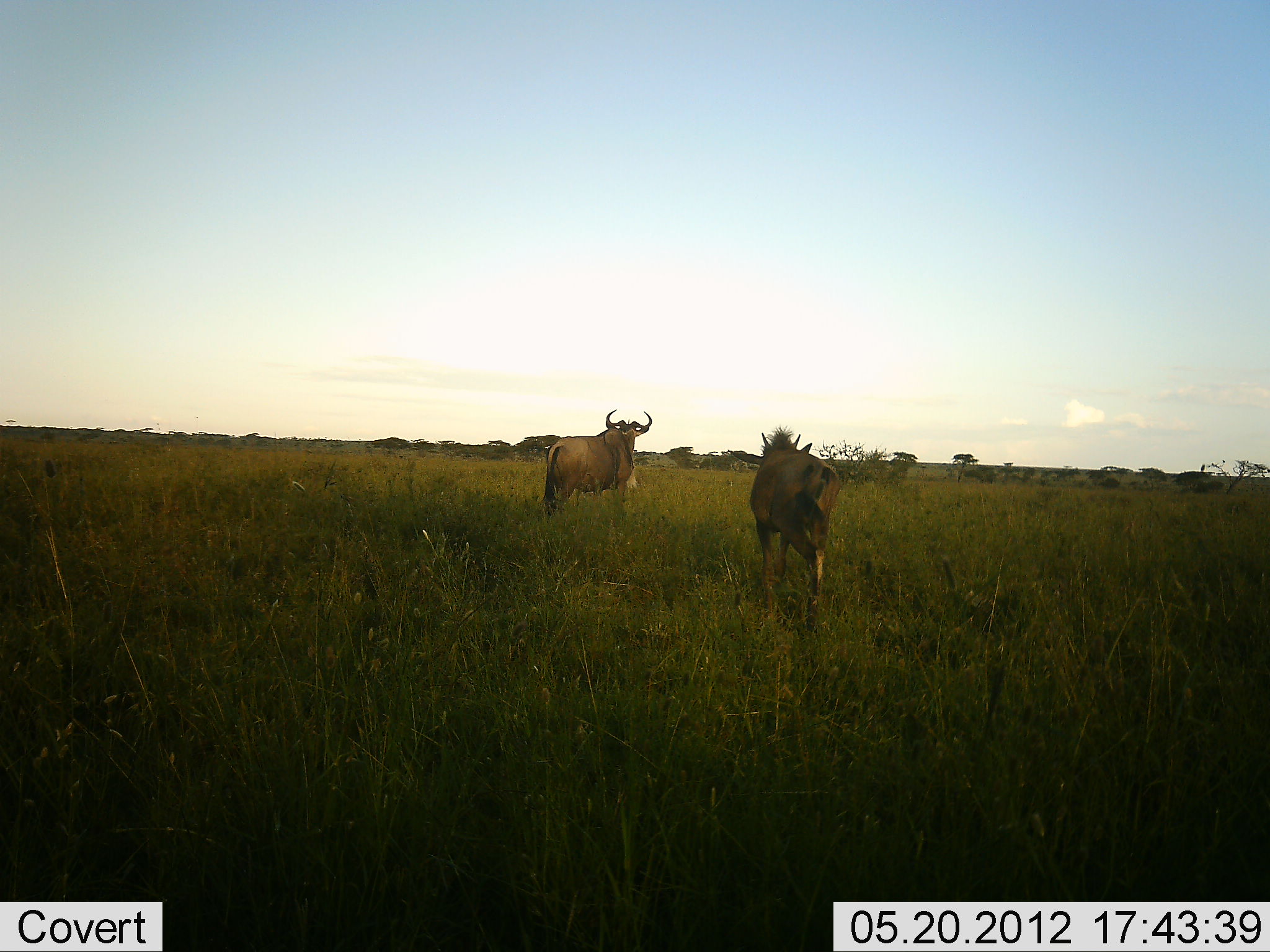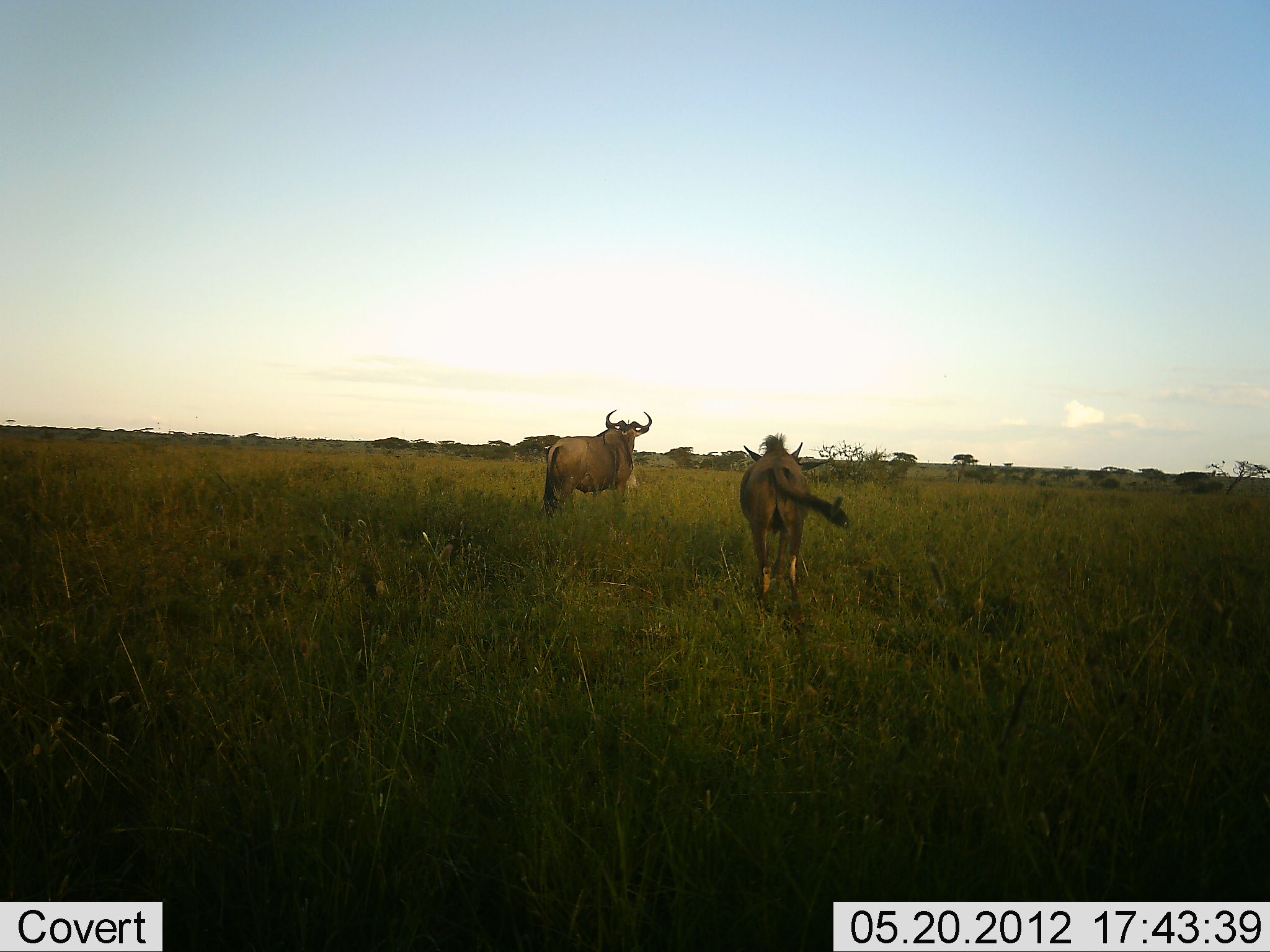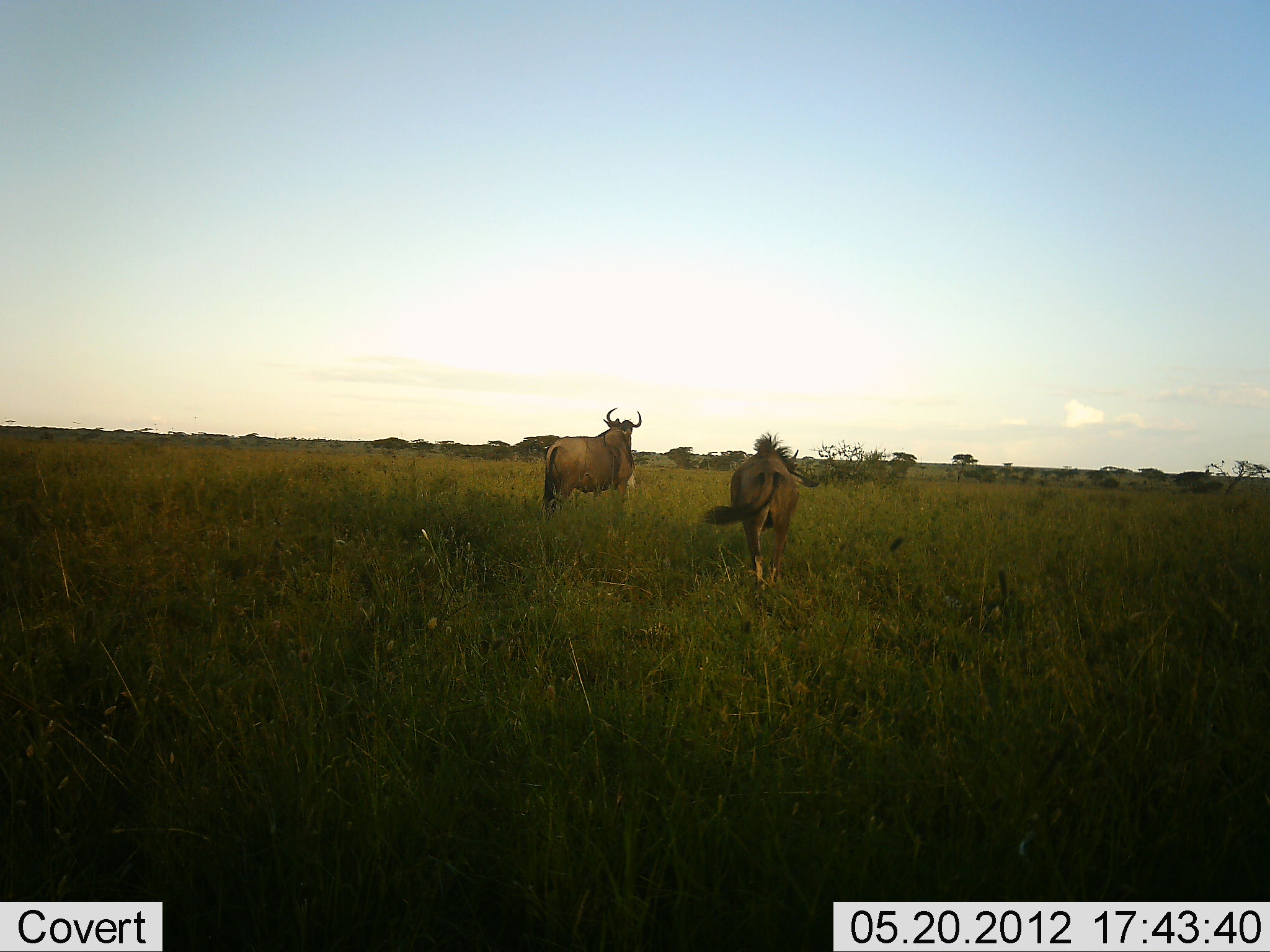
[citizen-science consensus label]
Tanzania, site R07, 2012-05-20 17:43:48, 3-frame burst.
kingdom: Animalia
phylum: Chordata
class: Mammalia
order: Artiodactyla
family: Bovidae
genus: Connochaetes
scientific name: Connochaetes taurinus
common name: blue wildebeest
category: wildebeest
Wildebeest (blue wildebeest) (Connochaetes taurinus), count 2. Behavior (volunteer vote fractions): standing 80%, resting 0%, moving 30%, interacting 0%. Young present (vote fraction): 0%. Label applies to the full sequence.